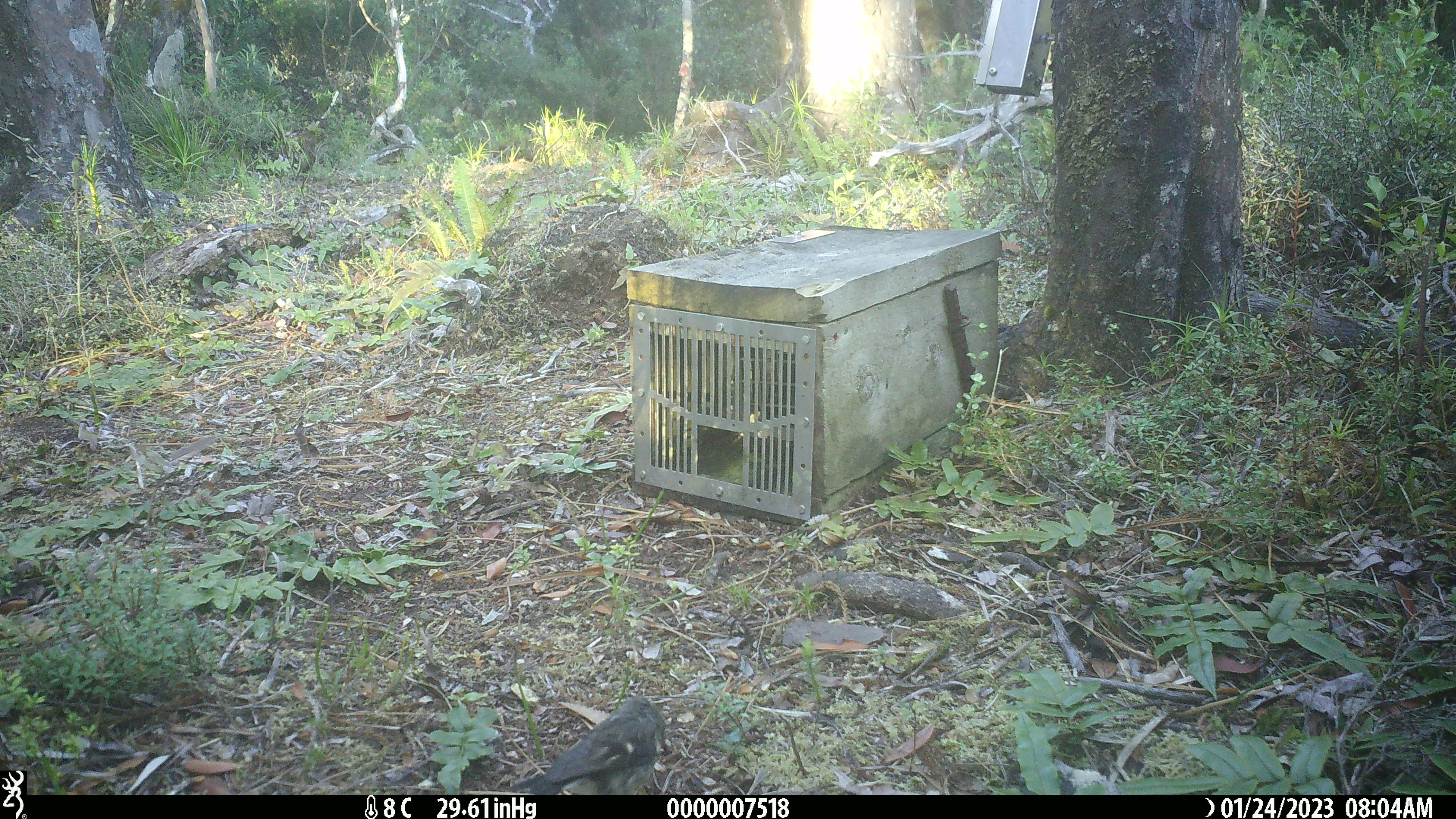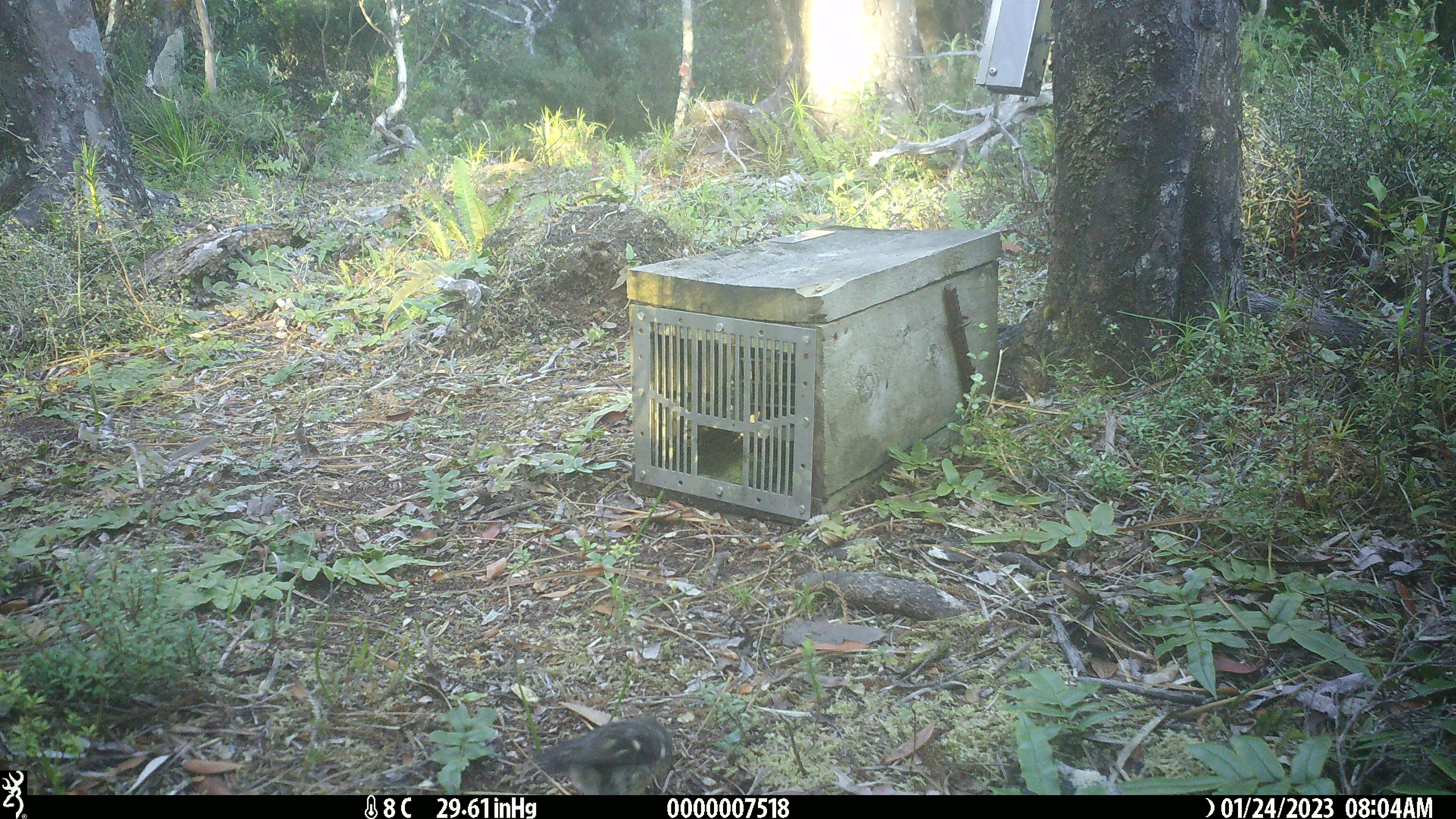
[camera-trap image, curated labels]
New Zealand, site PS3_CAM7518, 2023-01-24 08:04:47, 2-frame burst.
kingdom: Animalia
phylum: Chordata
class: Aves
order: Passeriformes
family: Petroicidae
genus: Petroica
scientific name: Petroica macrocephala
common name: tomtit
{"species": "tomtit (Petroica macrocephala)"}